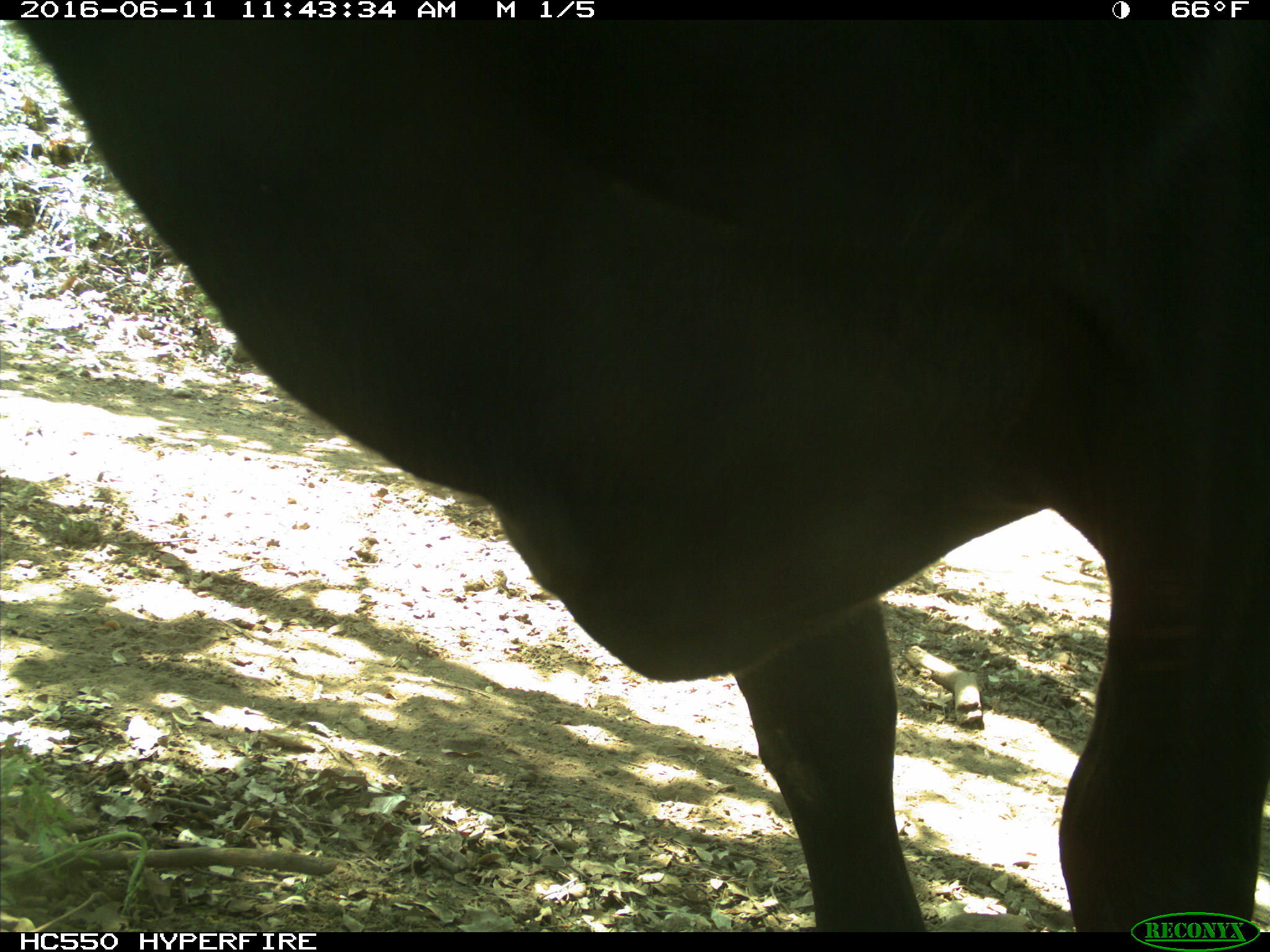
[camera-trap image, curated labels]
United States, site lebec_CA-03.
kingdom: Animalia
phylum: Chordata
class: Mammalia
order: Artiodactyla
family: Bovidae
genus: Bos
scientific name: Bos taurus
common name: domestic cow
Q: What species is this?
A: Bos taurus (domestic cow).